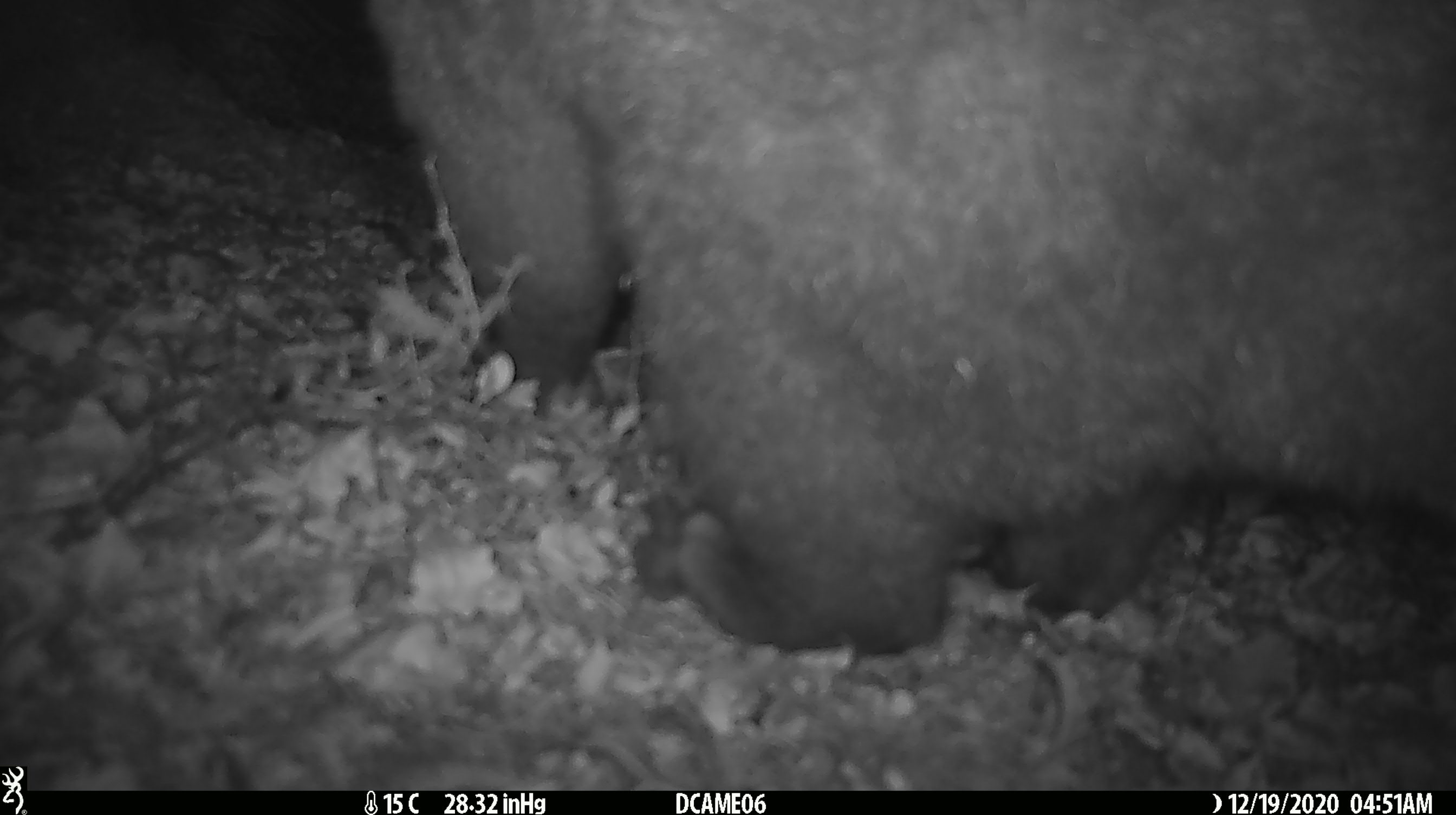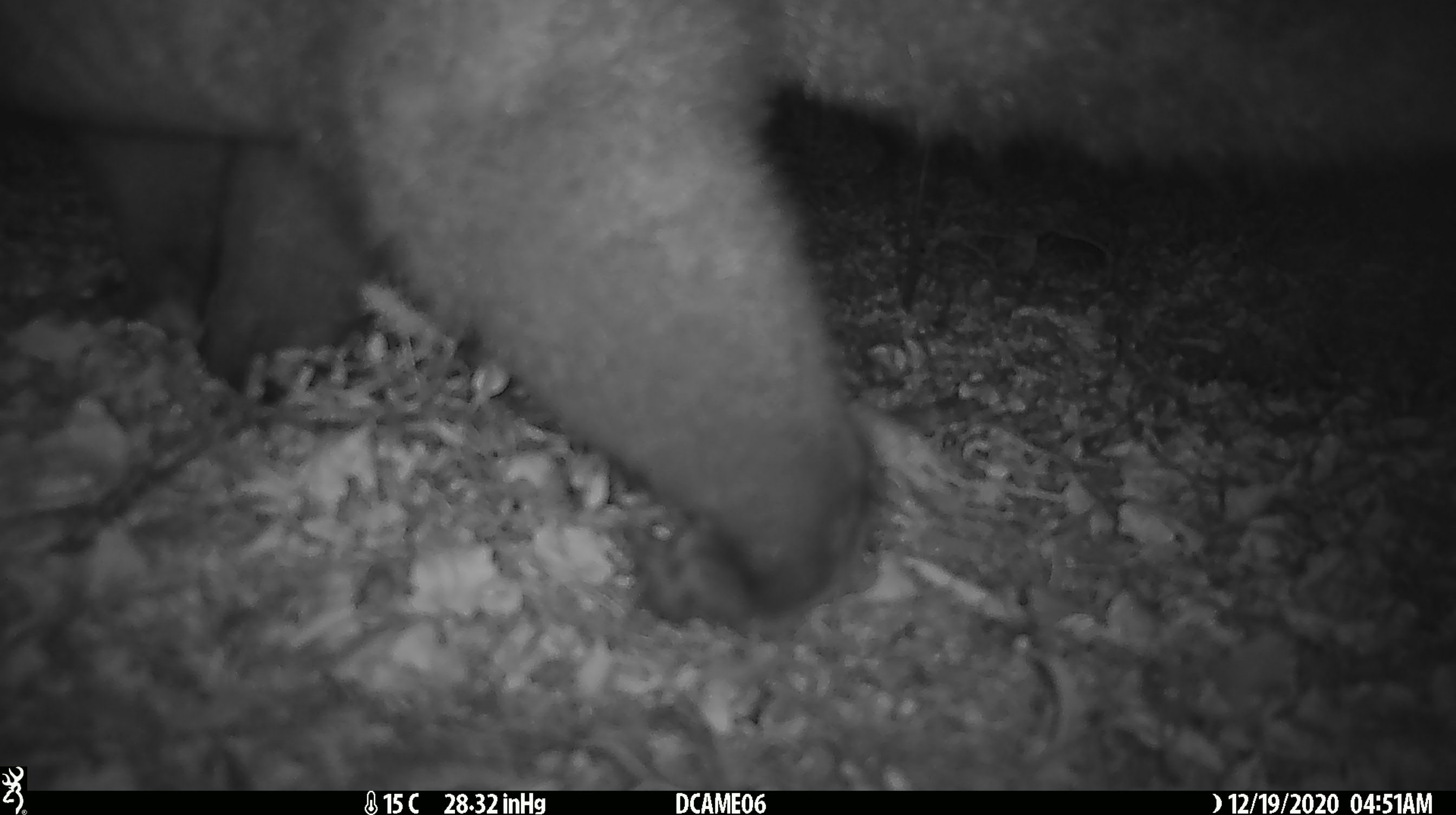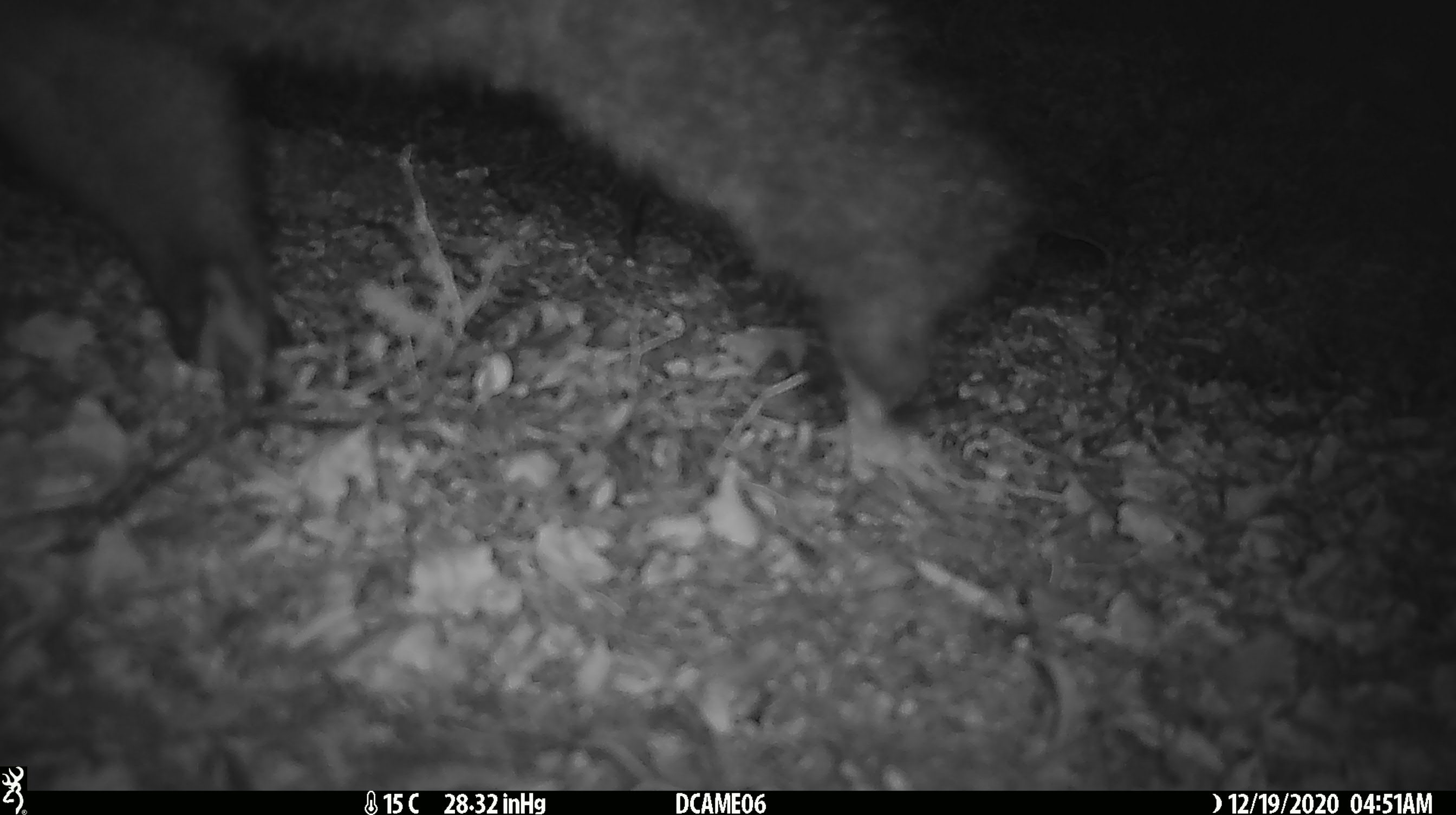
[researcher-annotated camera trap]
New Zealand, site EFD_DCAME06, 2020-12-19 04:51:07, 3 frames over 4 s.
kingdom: Animalia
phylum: Chordata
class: Mammalia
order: Diprotodontia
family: Phalangeridae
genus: Trichosurus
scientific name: Trichosurus vulpecula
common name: common brushtail possum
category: possum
Possum (common brushtail possum) (Trichosurus vulpecula).